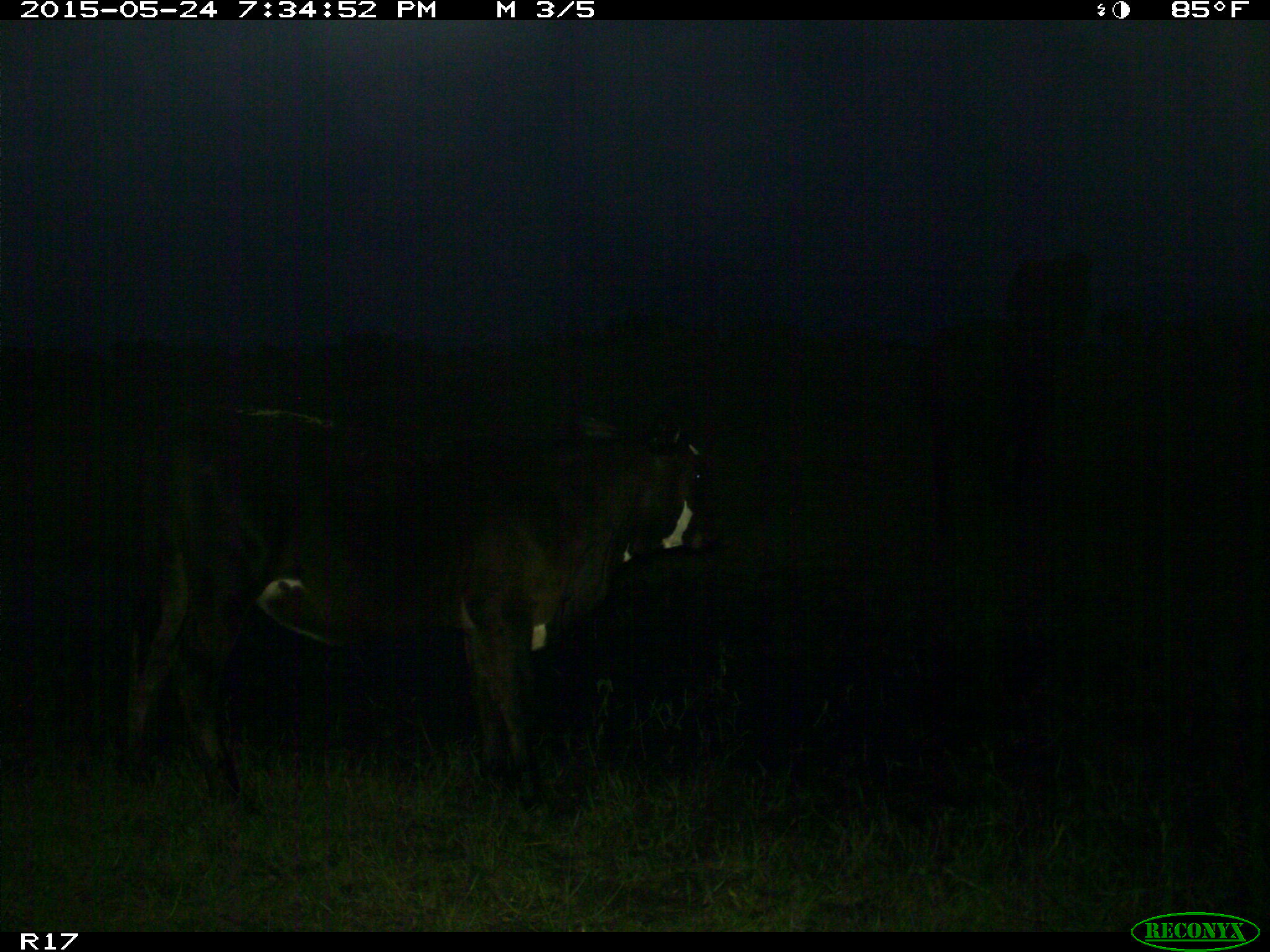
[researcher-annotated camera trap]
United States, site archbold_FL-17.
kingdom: Animalia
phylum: Chordata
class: Mammalia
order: Artiodactyla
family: Bovidae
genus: Bos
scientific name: Bos taurus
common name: domestic cow